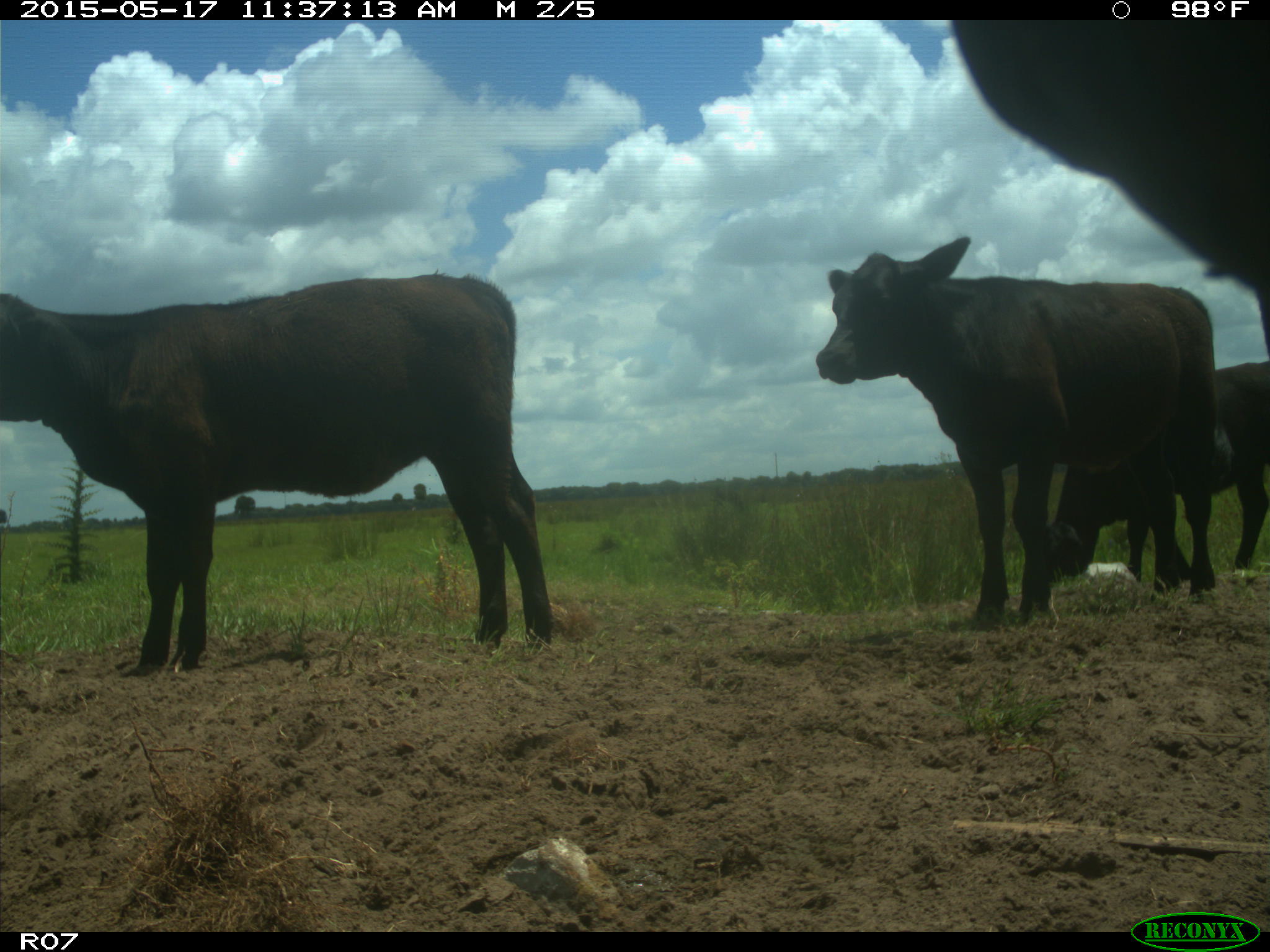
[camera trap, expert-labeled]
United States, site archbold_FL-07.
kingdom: Animalia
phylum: Chordata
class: Mammalia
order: Artiodactyla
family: Bovidae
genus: Bos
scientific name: Bos taurus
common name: domestic cow